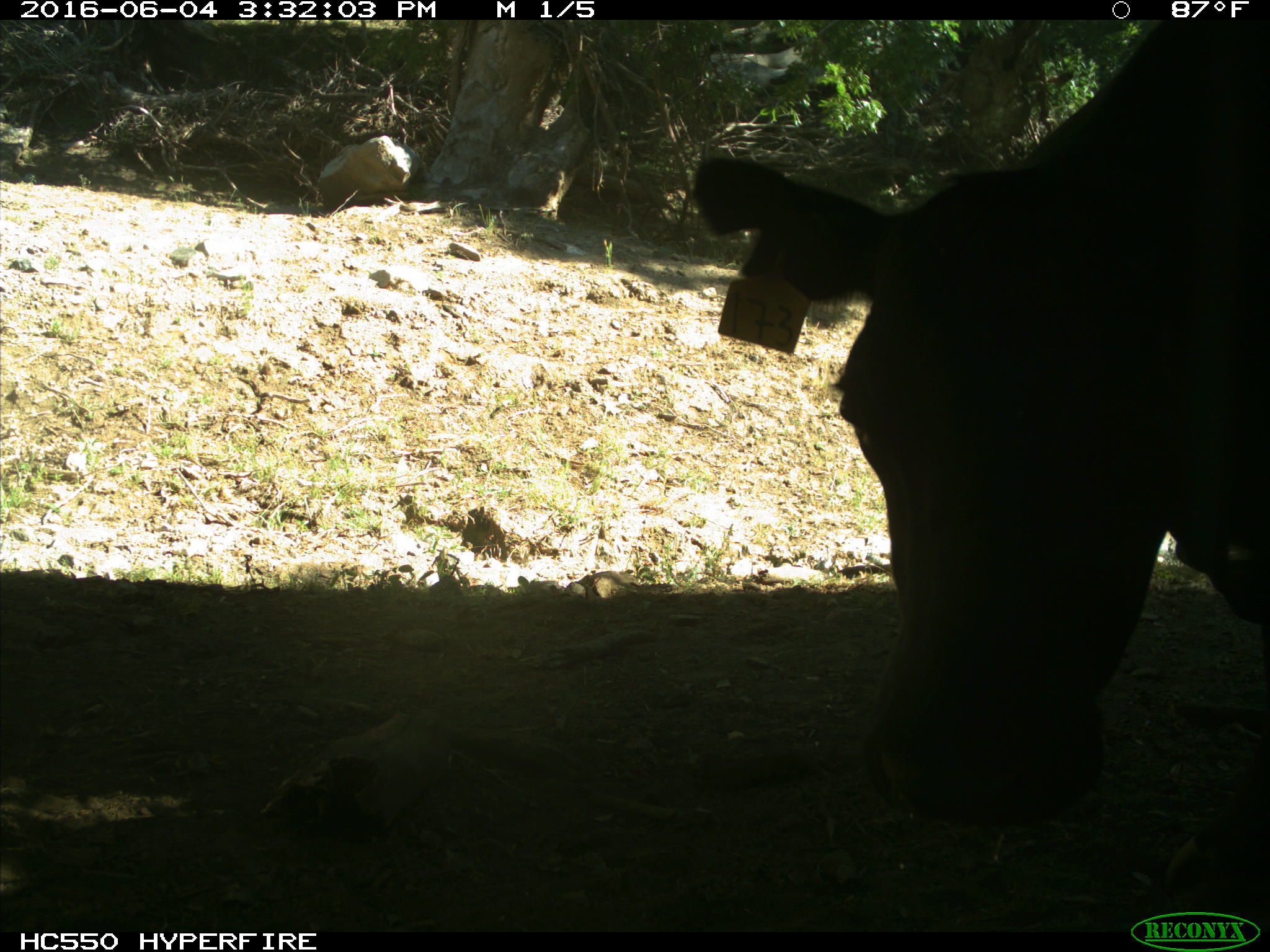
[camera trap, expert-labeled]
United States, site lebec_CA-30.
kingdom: Animalia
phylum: Chordata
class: Mammalia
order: Artiodactyla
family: Bovidae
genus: Bos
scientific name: Bos taurus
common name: domestic cow